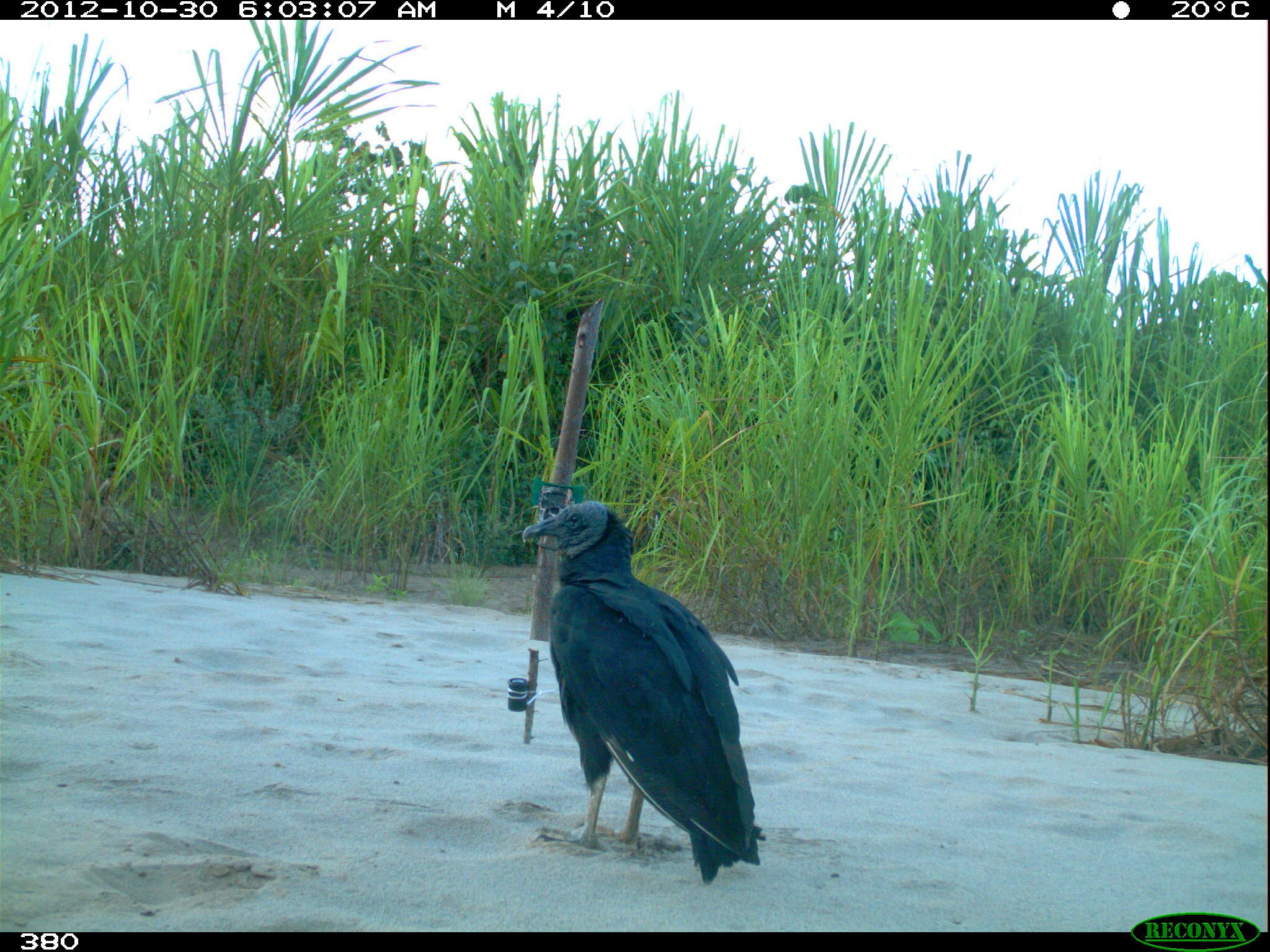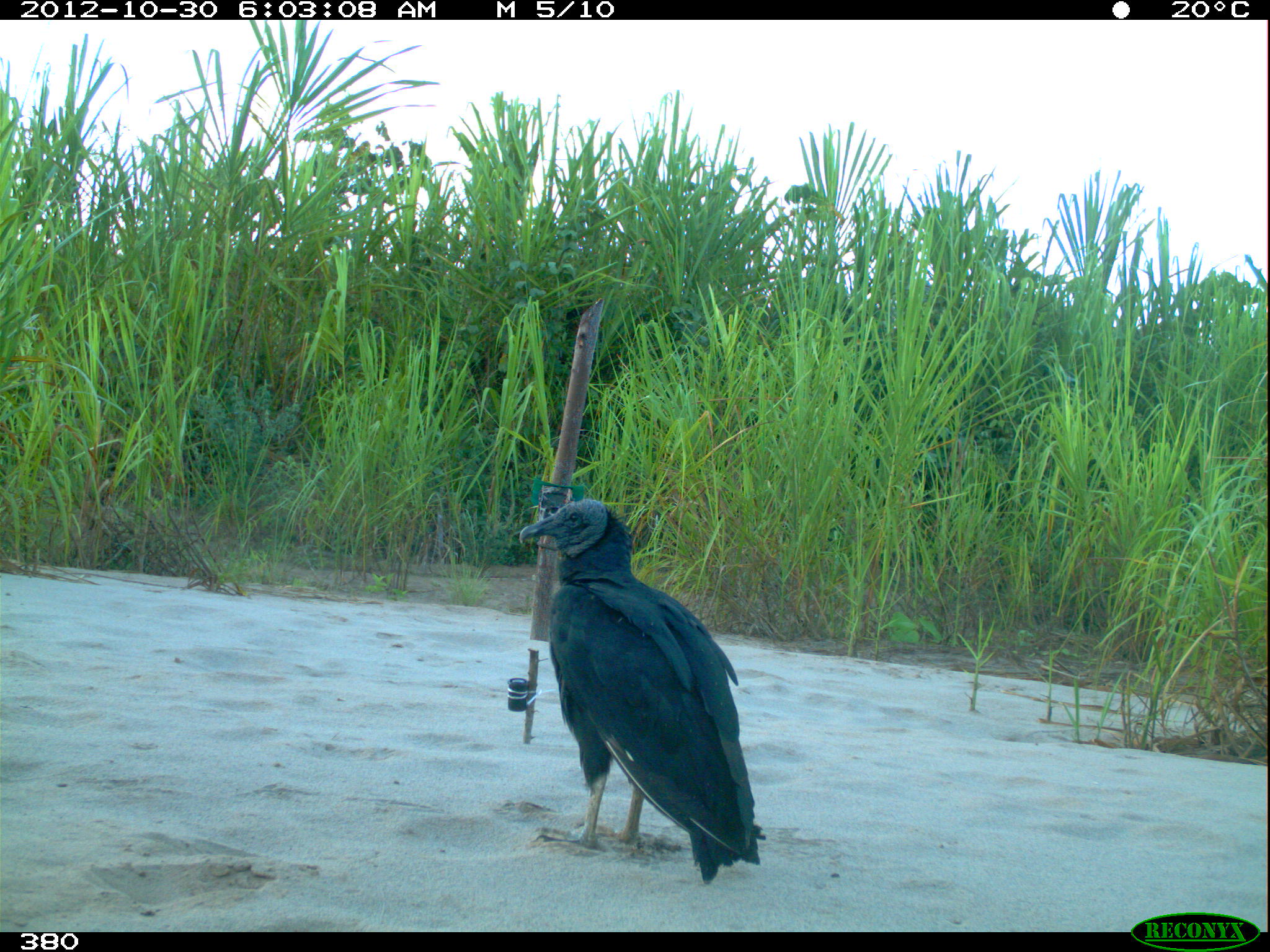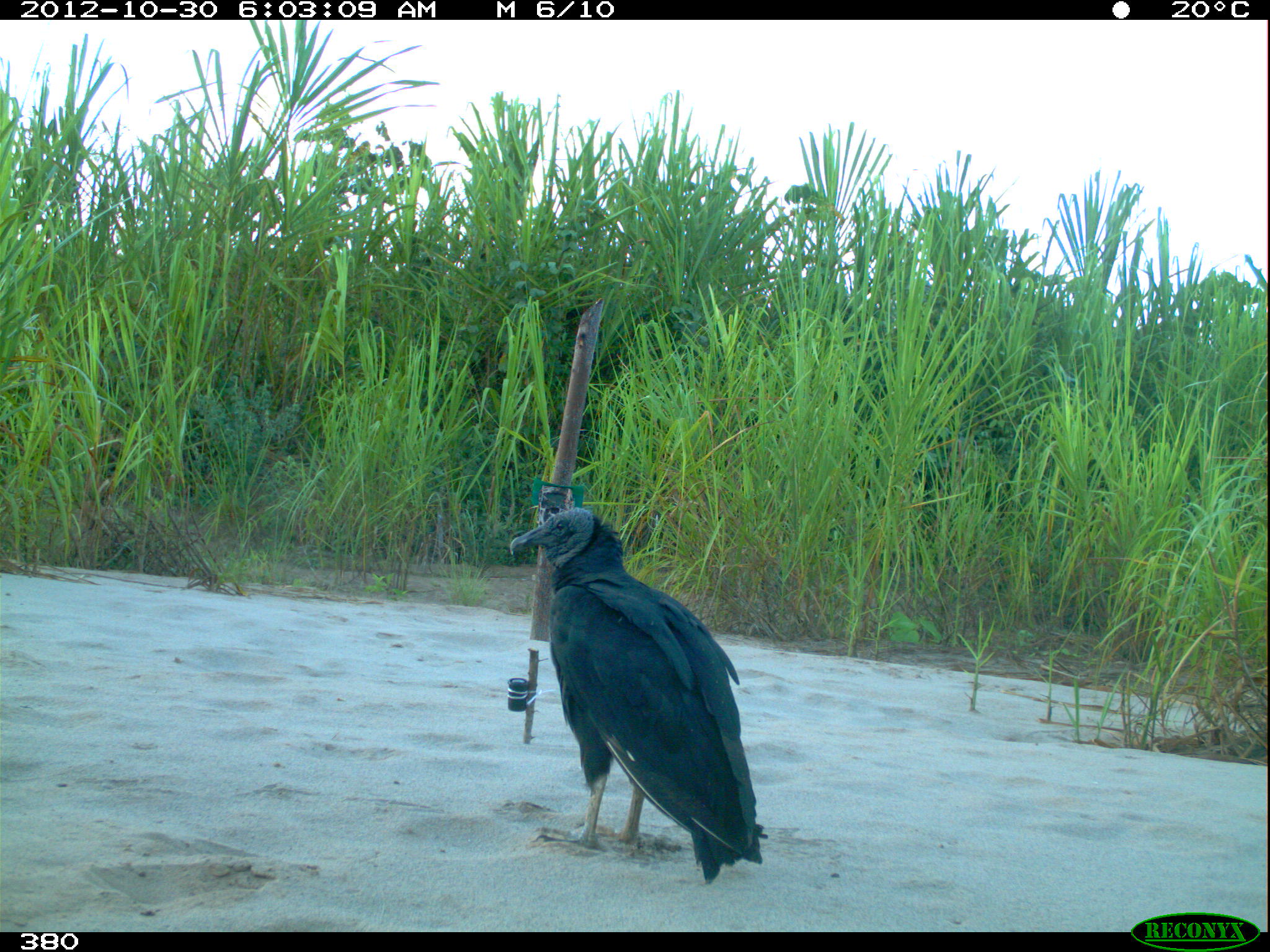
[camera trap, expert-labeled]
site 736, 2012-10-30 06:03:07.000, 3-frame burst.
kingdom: Animalia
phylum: Chordata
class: Aves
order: Cathartiformes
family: Cathartidae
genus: Coragyps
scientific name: Coragyps atratus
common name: black vulture